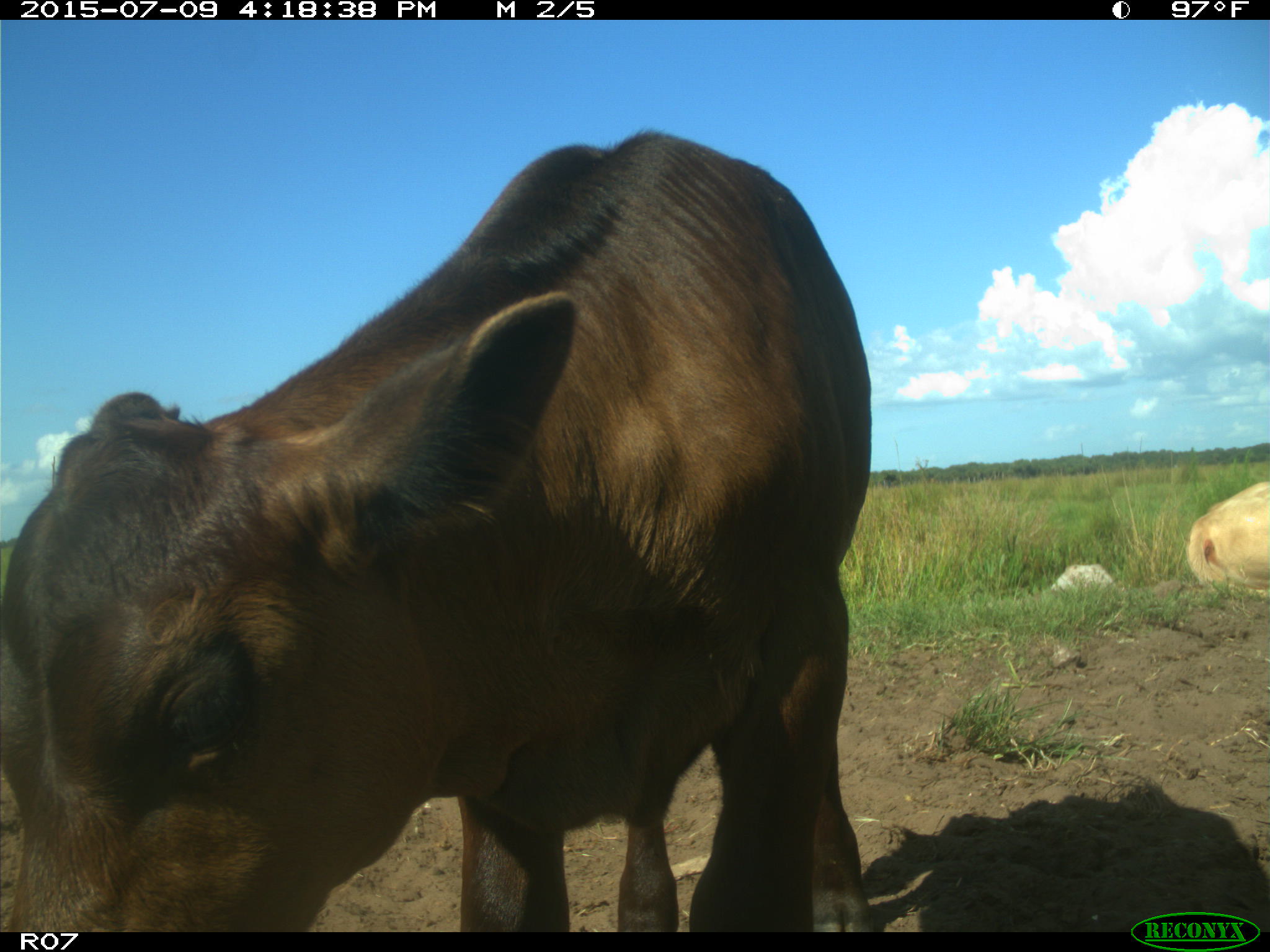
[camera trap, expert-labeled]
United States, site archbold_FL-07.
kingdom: Animalia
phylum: Chordata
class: Mammalia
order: Artiodactyla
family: Bovidae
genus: Bos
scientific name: Bos taurus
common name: domestic cow